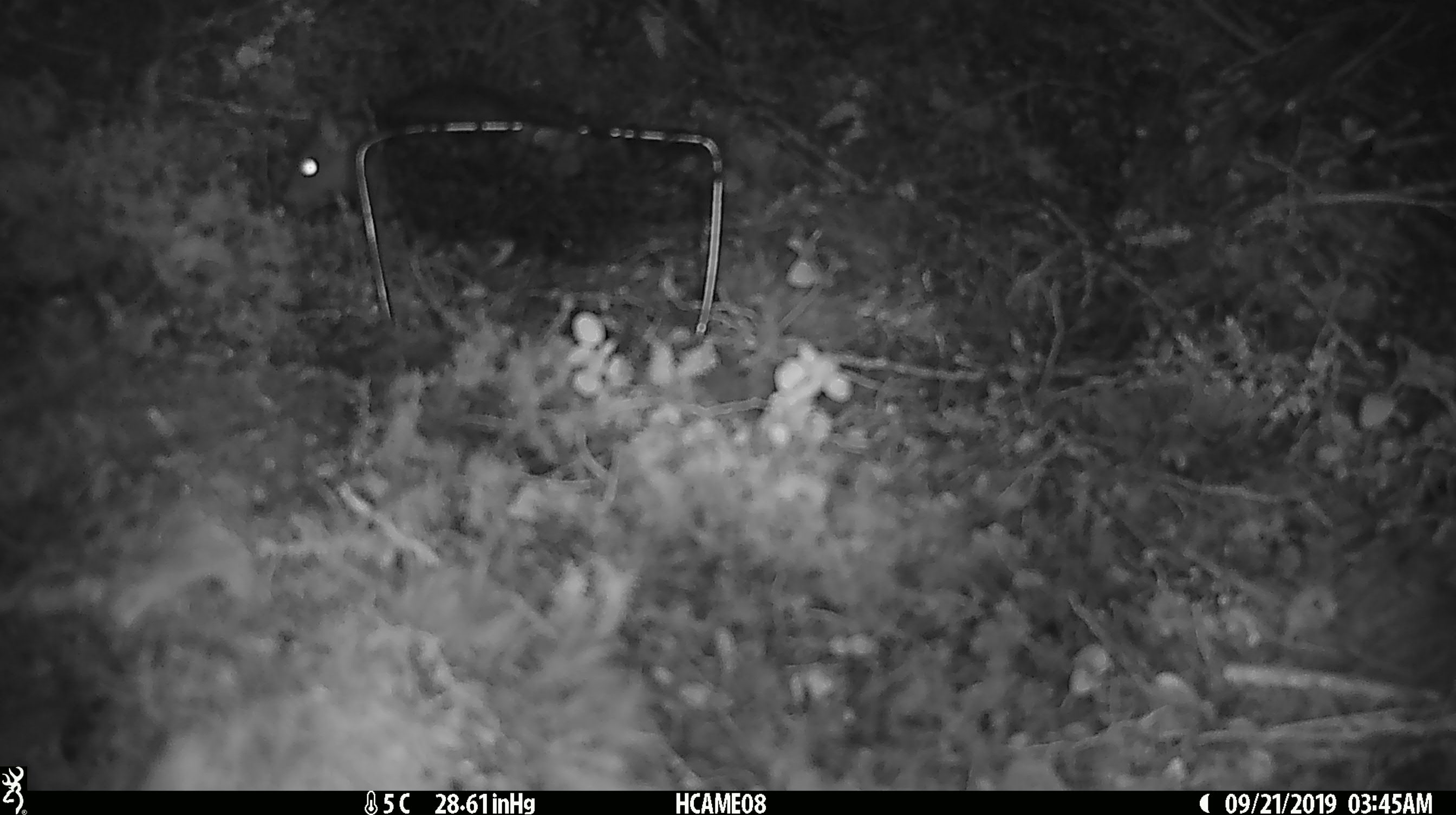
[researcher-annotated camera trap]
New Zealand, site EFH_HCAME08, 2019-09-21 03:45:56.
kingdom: Animalia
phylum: Chordata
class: Mammalia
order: Rodentia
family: Muridae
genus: Mus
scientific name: Mus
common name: mouse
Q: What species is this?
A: Mouse (Mus).